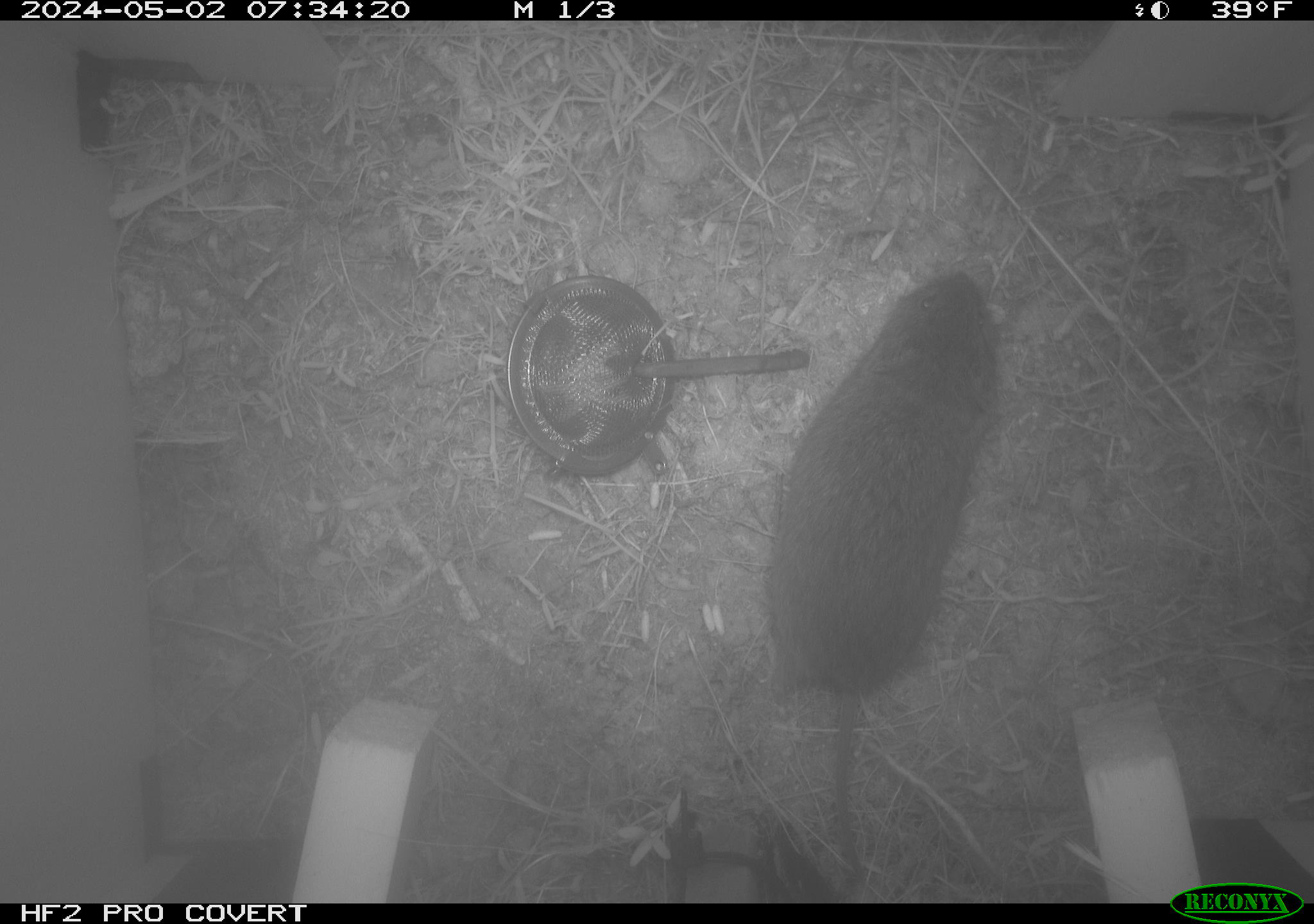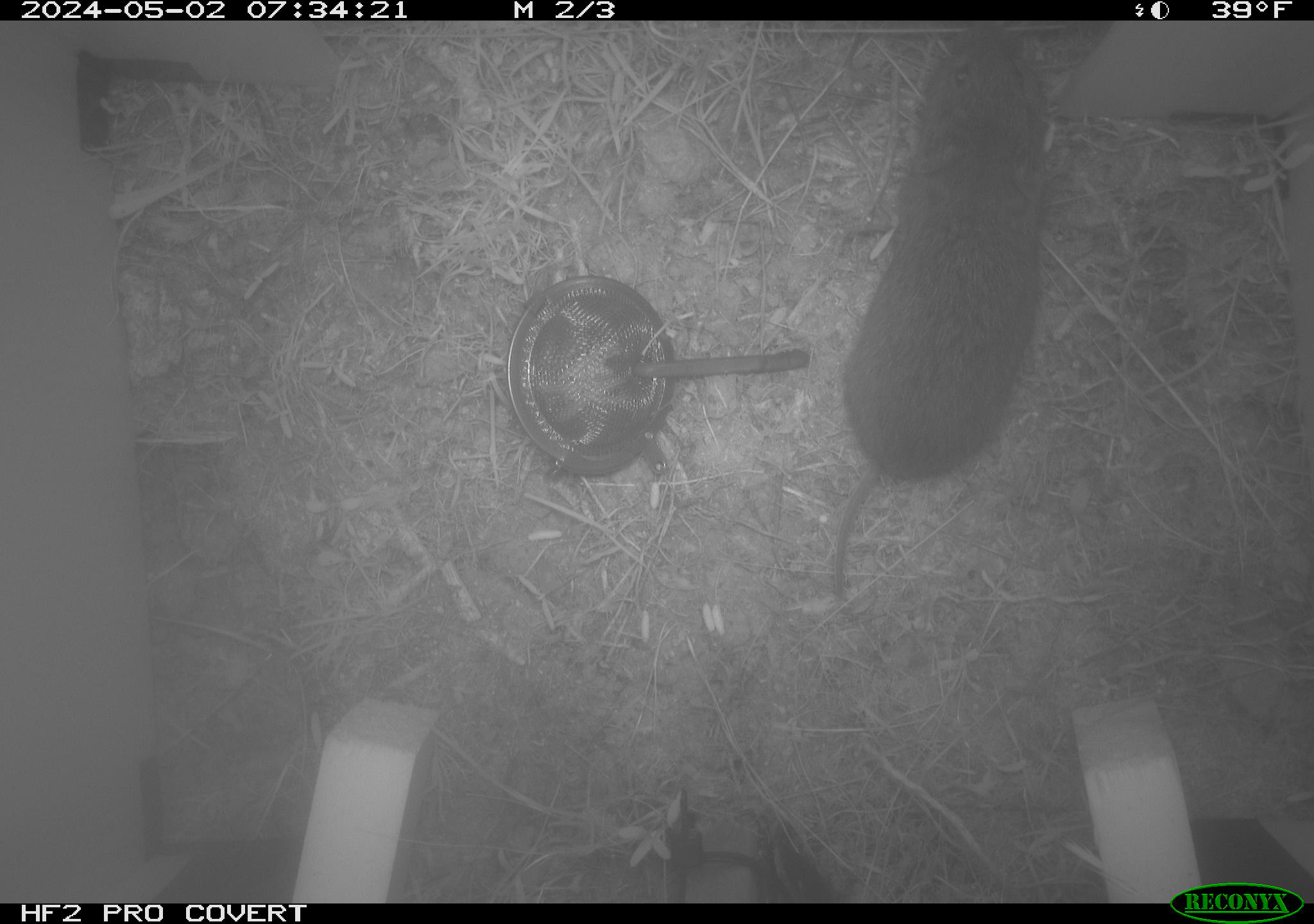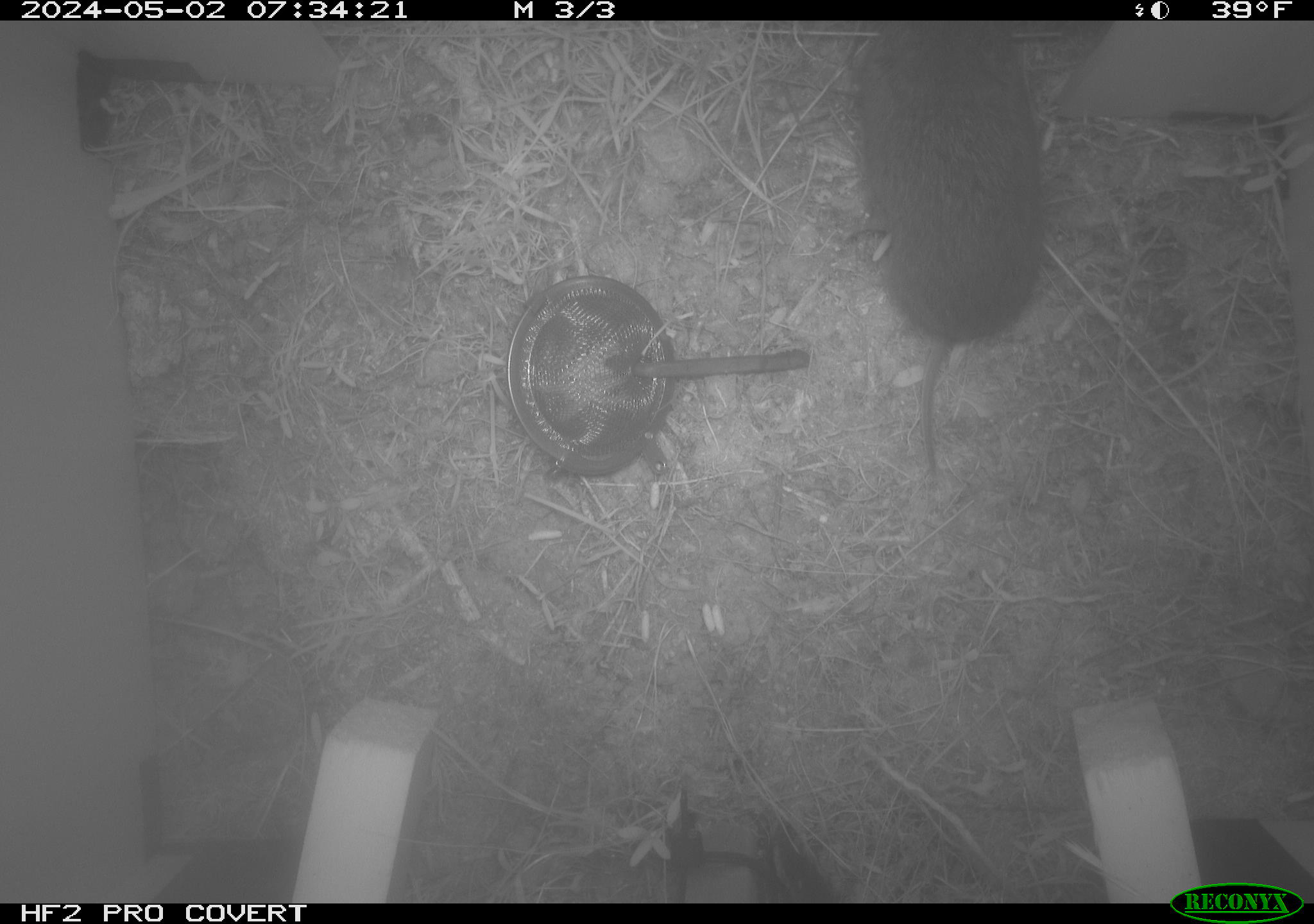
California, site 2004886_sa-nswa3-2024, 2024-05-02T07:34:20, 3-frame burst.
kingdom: Animalia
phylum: Chordata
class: Mammalia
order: Rodentia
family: Cricetidae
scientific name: Arvicolinae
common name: voles, lemmings, and muskrats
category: arvicolinae subfamily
Arvicolinae subfamily (voles, lemmings, and muskrats) (Arvicolinae).